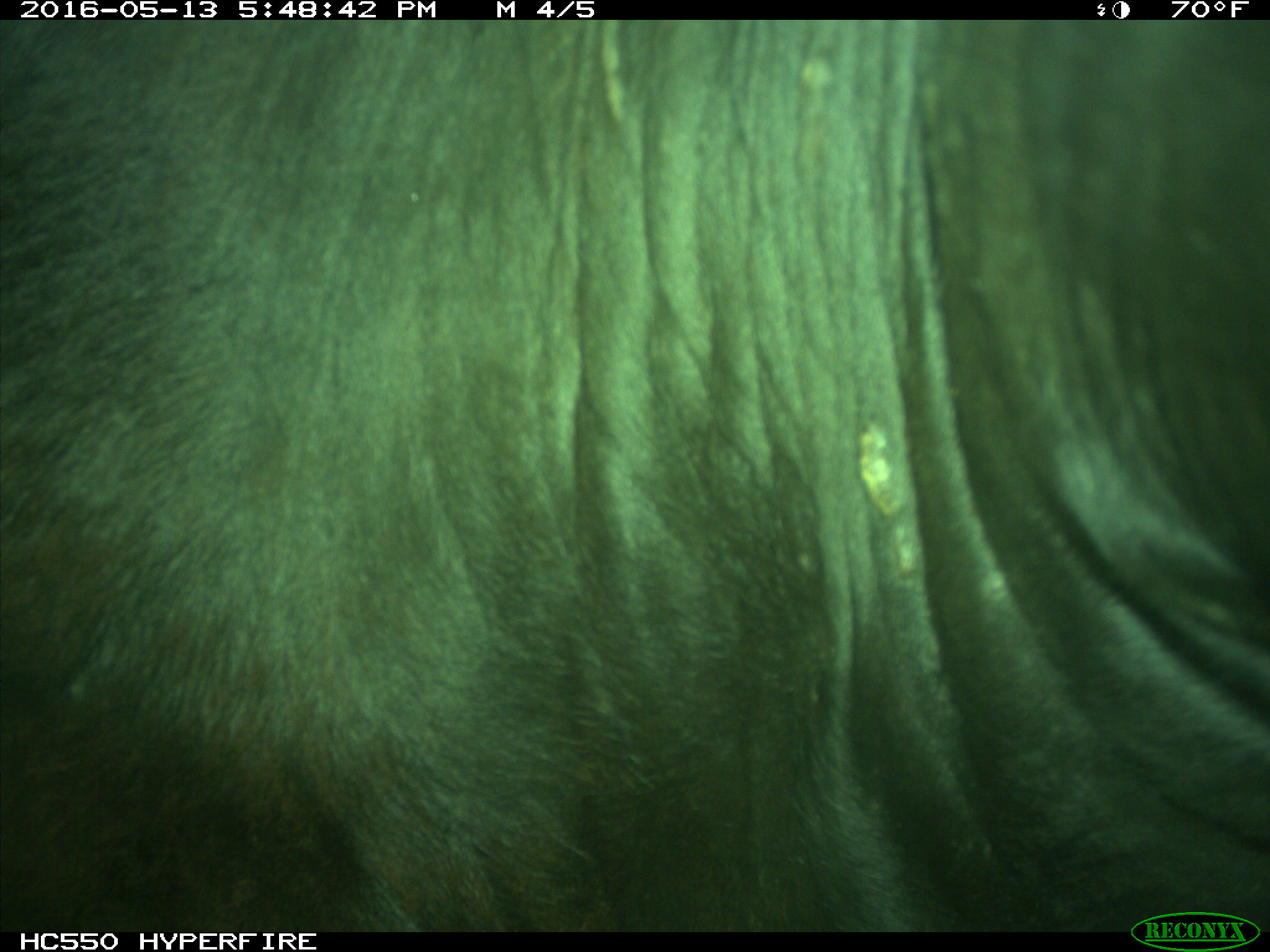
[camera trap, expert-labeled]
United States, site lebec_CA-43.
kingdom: Animalia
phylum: Chordata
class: Mammalia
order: Artiodactyla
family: Bovidae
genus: Bos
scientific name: Bos taurus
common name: domestic cow